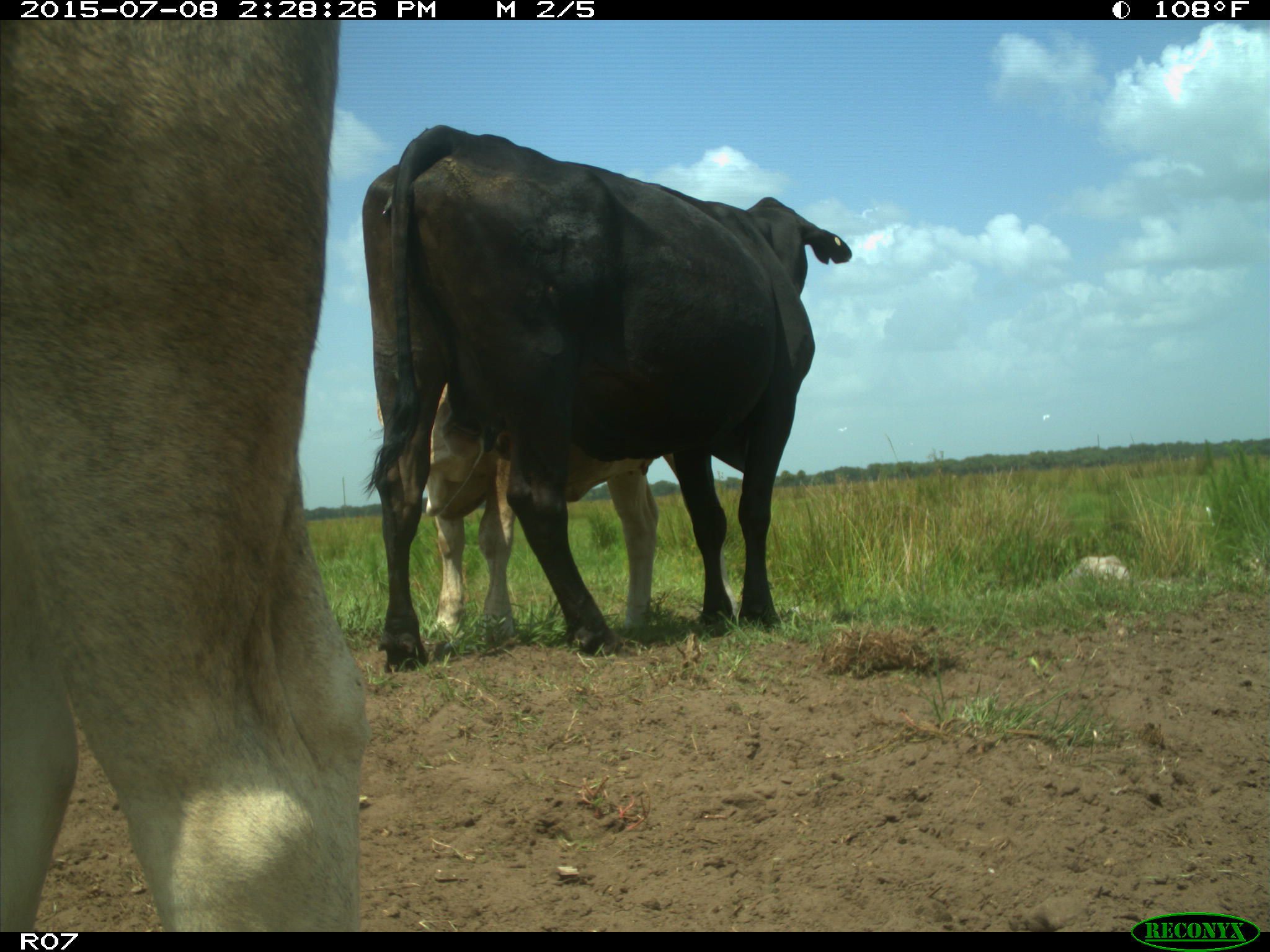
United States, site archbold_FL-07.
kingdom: Animalia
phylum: Chordata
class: Mammalia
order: Artiodactyla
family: Bovidae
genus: Bos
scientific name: Bos taurus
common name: domestic cow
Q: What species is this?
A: Bos taurus (domestic cow).